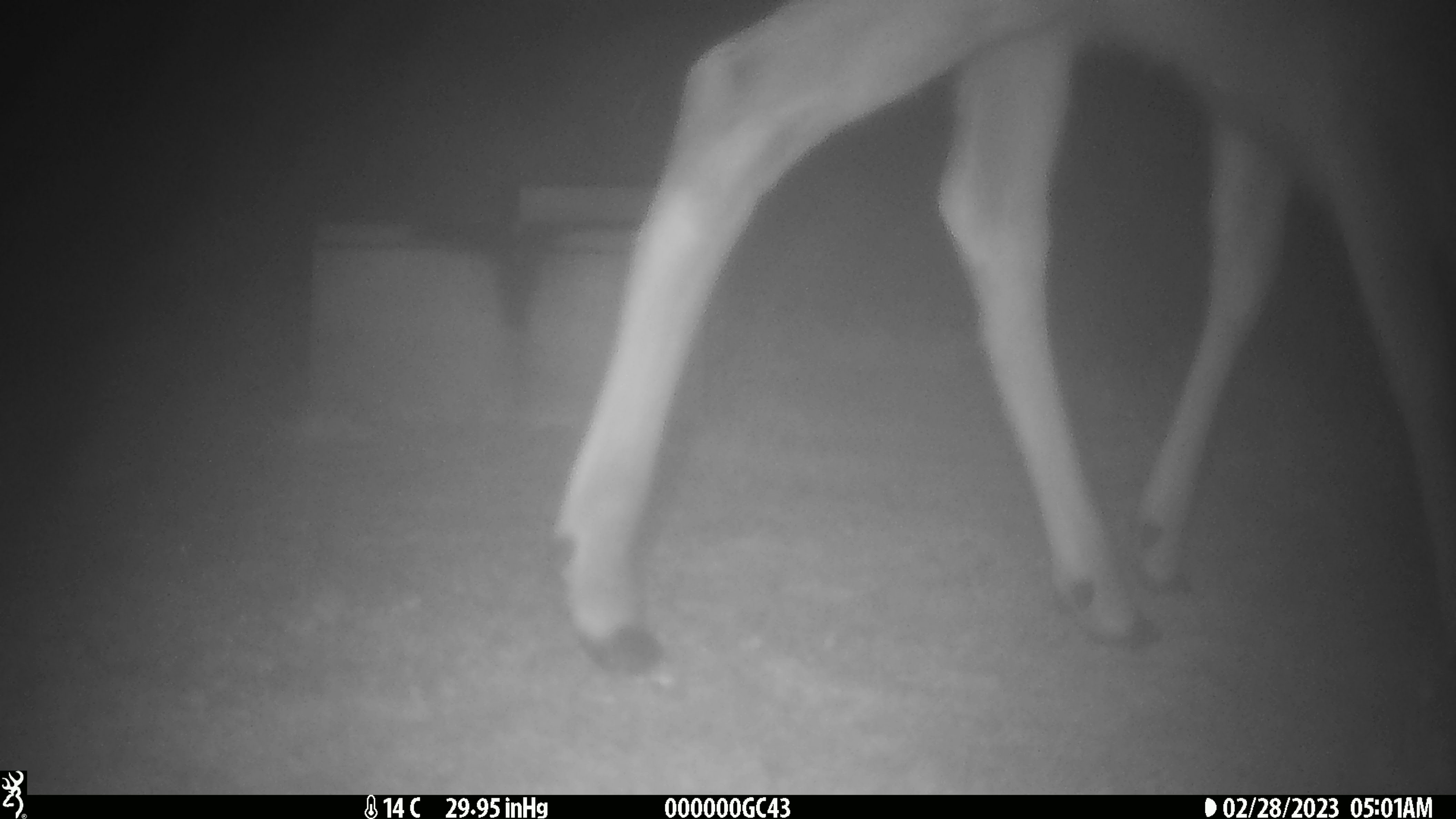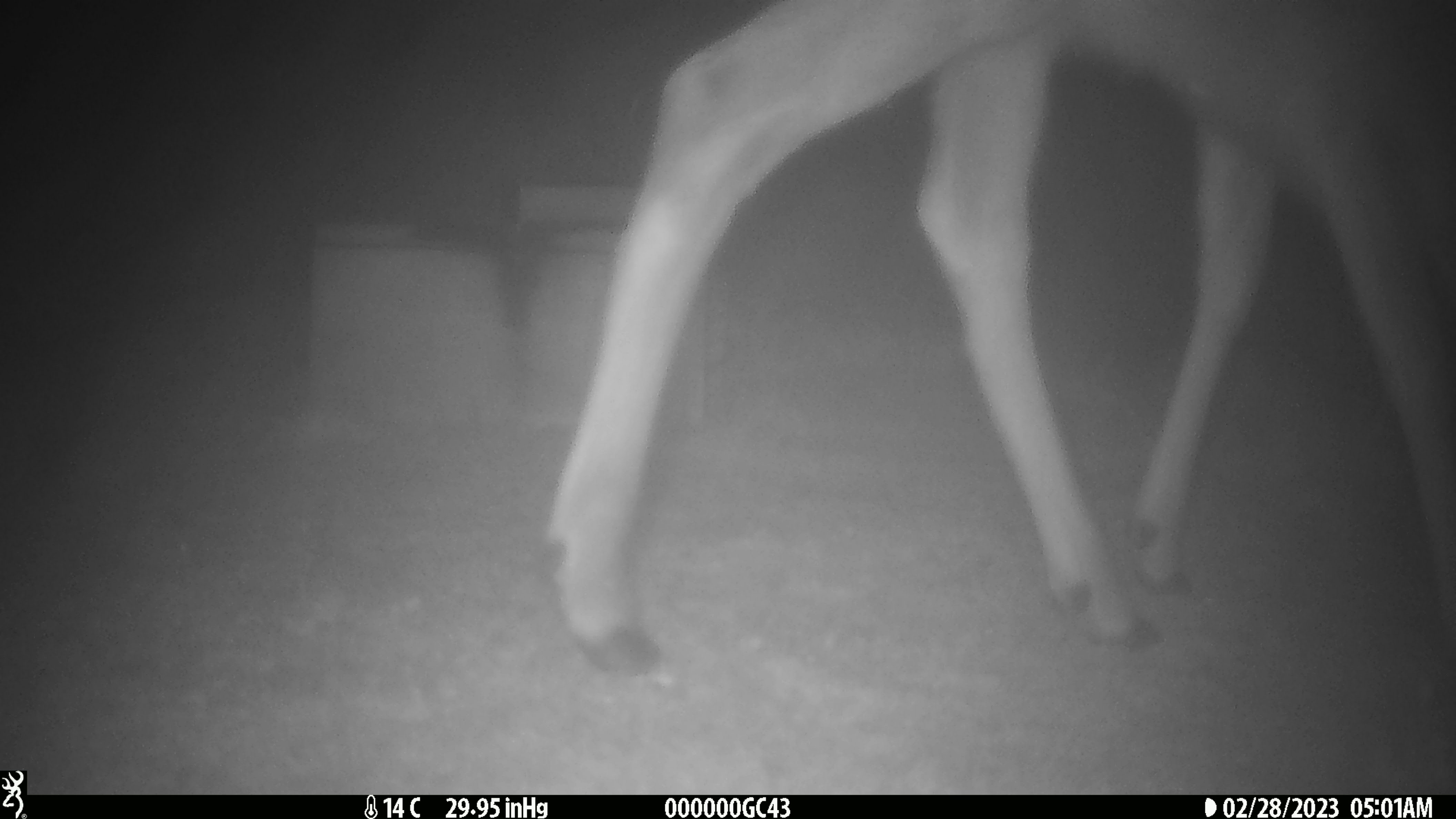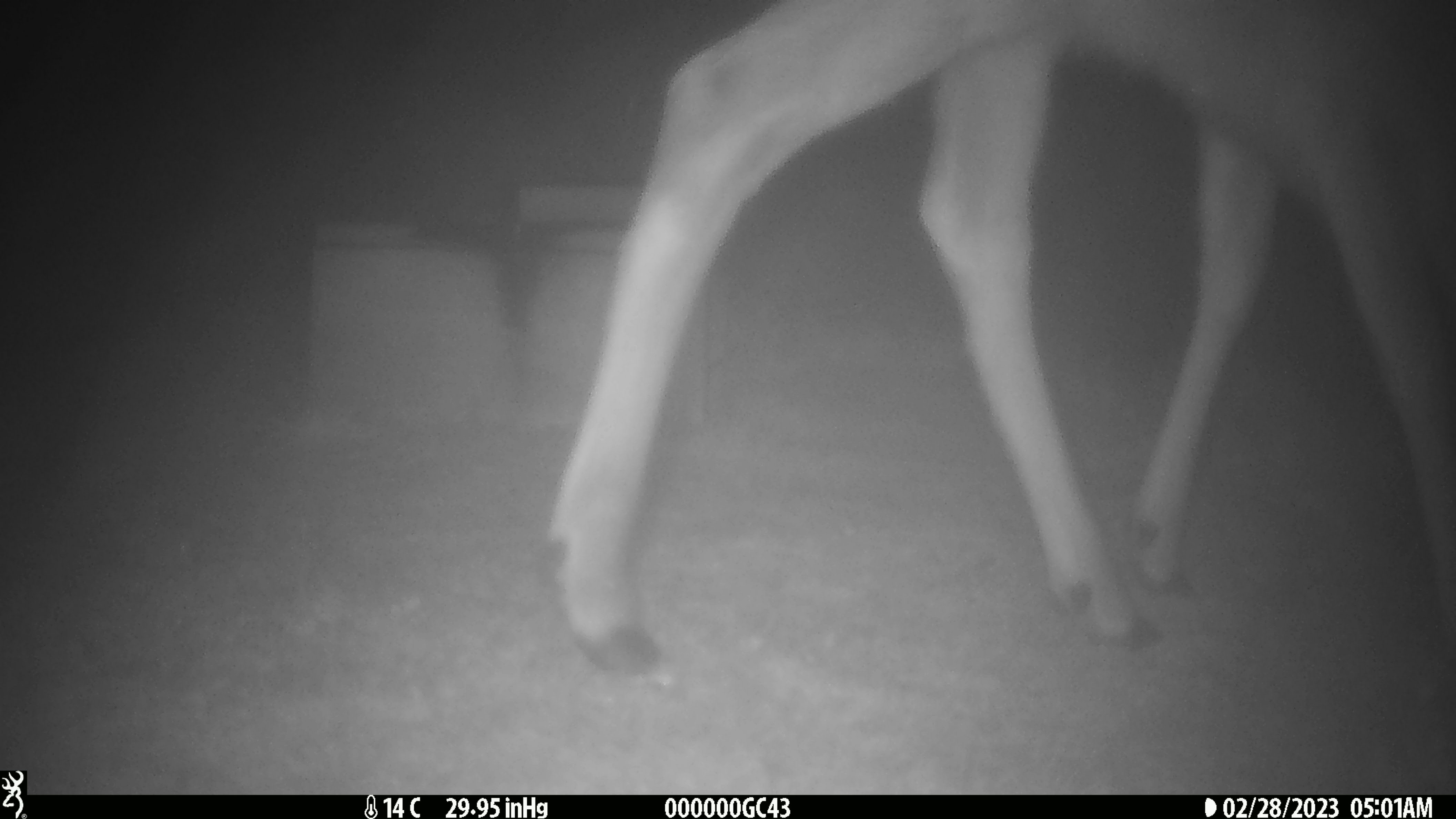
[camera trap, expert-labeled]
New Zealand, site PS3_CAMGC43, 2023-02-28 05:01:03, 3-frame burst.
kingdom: Animalia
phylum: Chordata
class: Mammalia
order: Artiodactyla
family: Cervidae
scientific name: Cervidae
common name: deer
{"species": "deer (Cervidae)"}